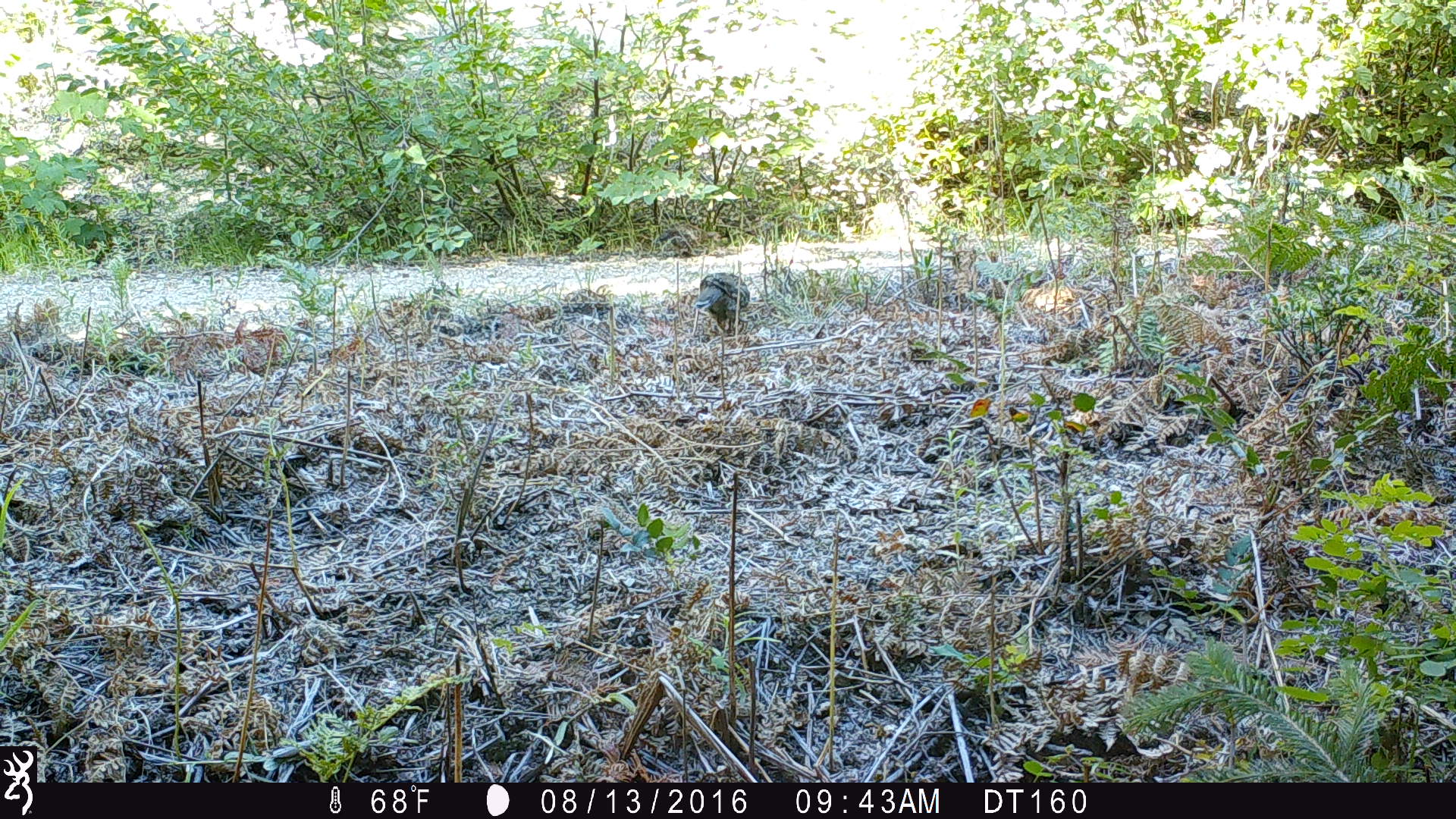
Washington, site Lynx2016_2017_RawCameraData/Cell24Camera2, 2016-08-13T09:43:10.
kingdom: Animalia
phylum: Chordata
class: Aves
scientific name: Aves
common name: birds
Aves (birds). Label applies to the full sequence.